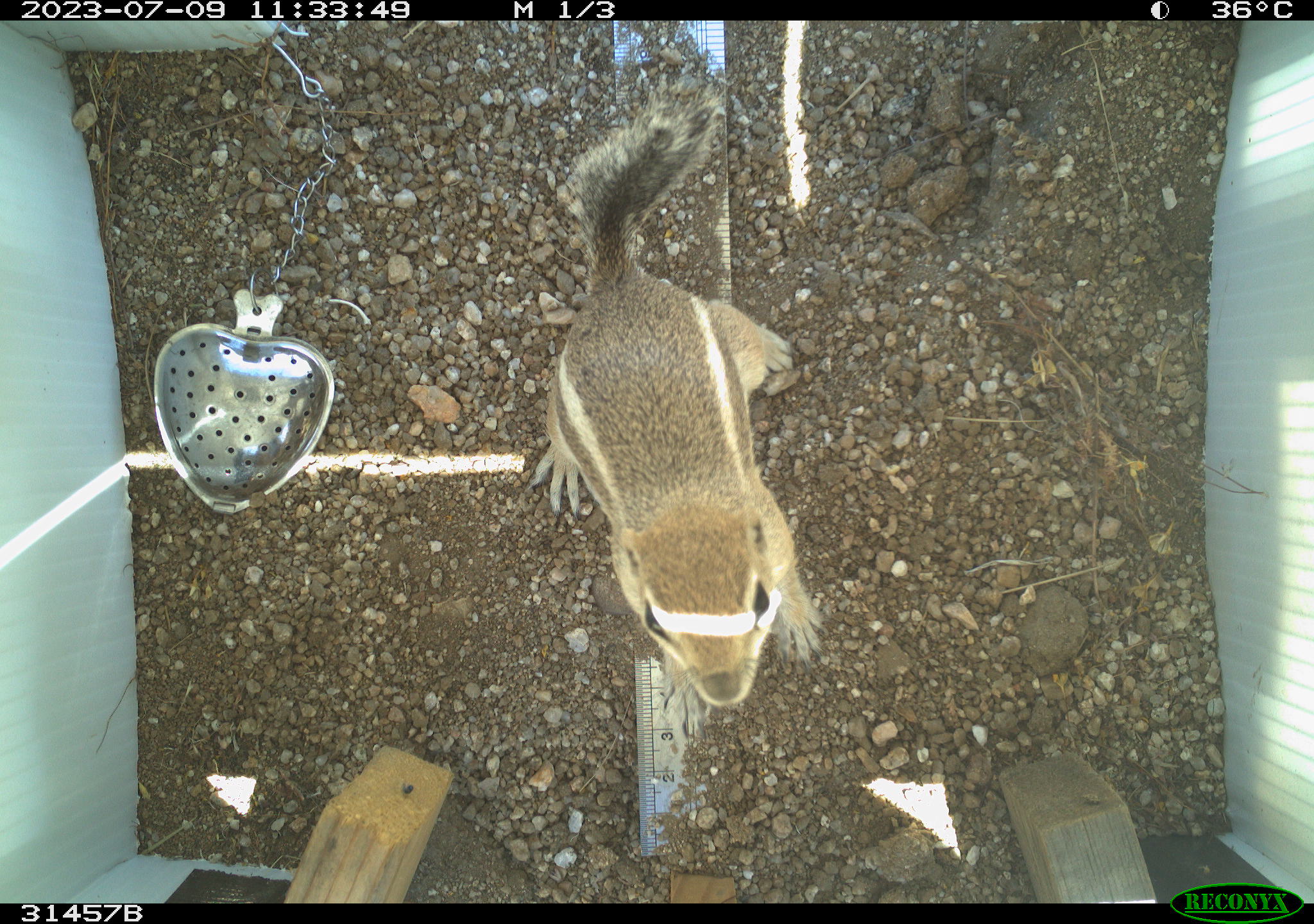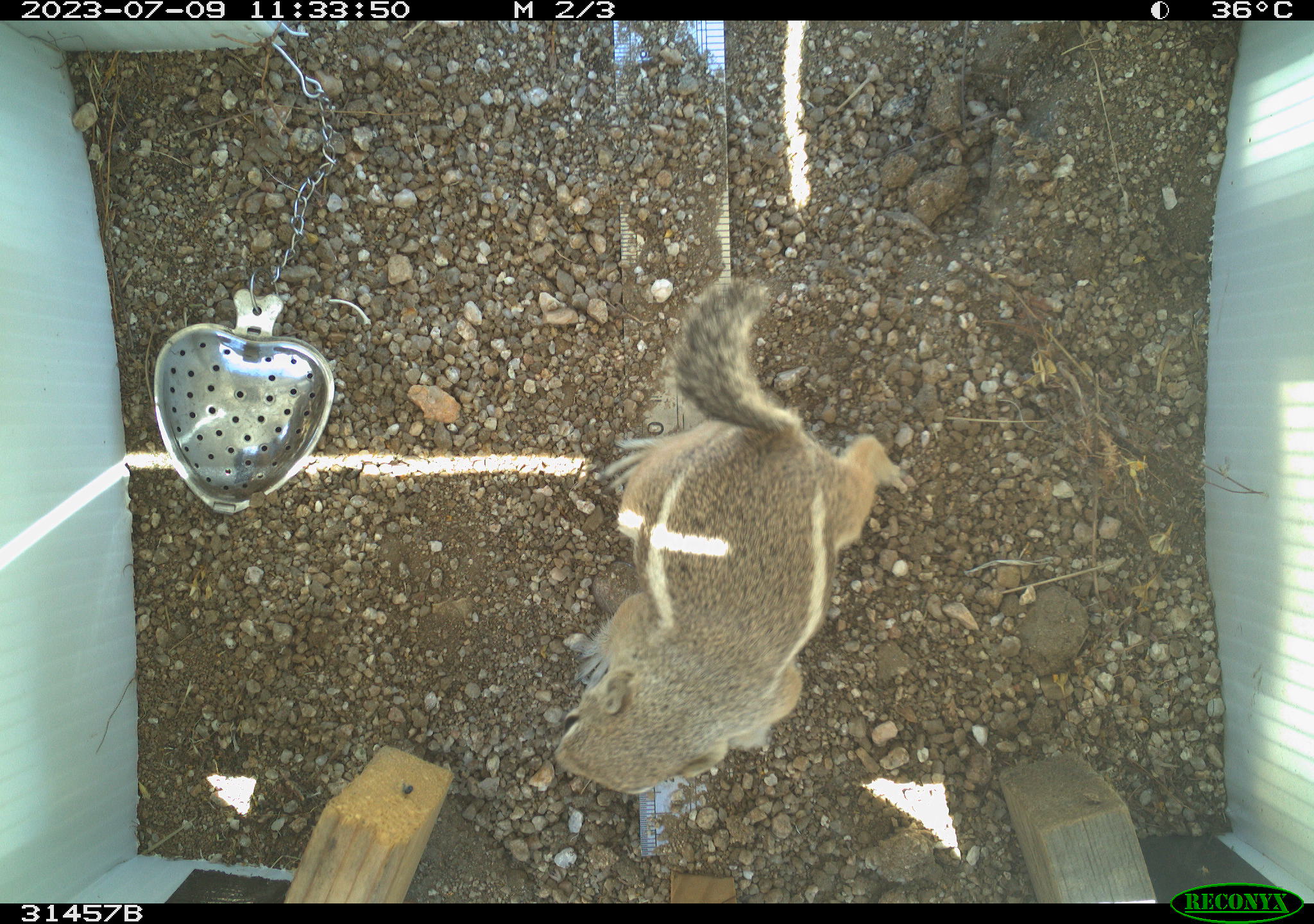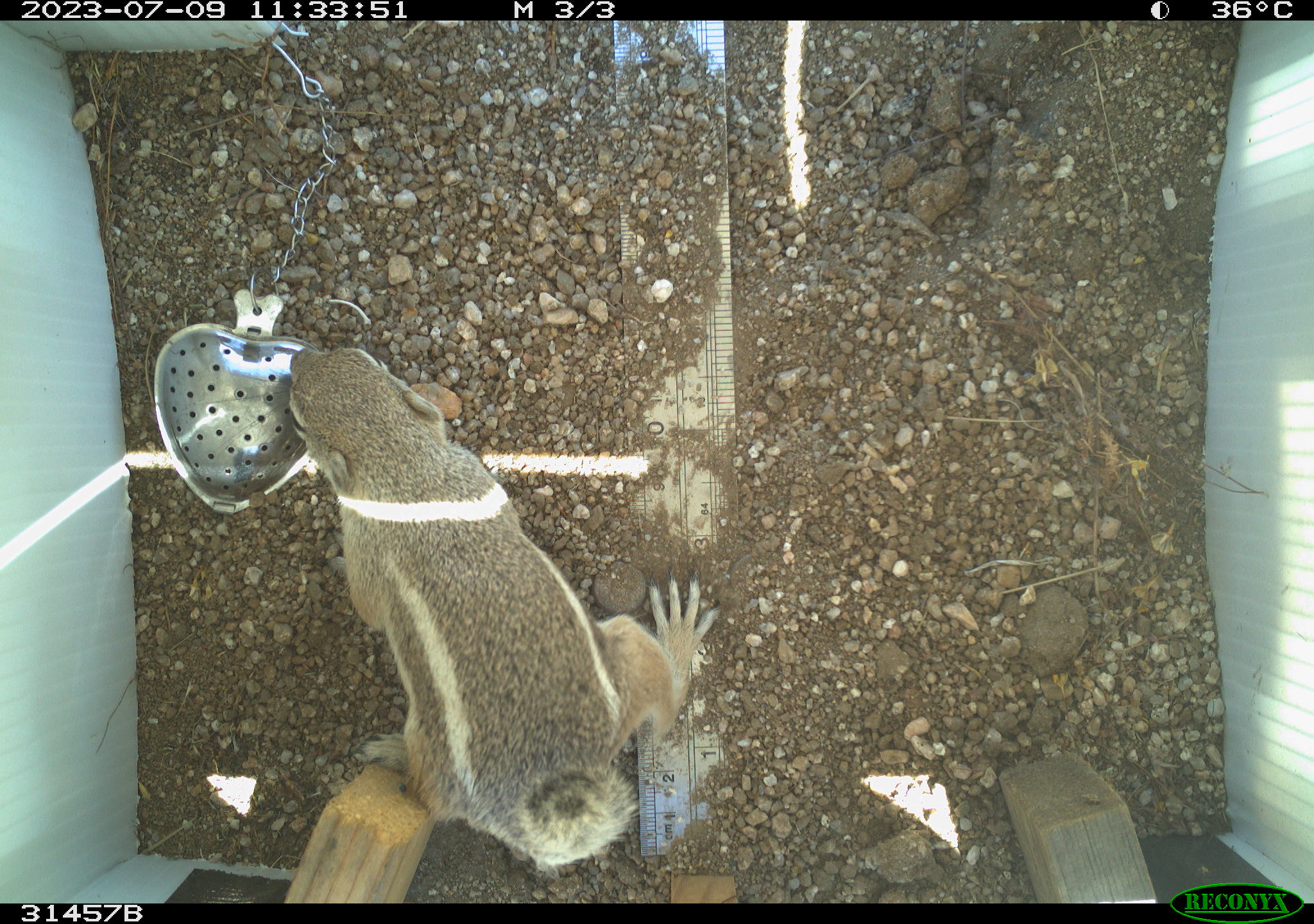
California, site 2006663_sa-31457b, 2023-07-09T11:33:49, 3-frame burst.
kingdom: Animalia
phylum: Chordata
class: Mammalia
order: Rodentia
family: Sciuridae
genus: Ammospermophilus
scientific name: Ammospermophilus leucurus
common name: white-tailed antelope squirrel